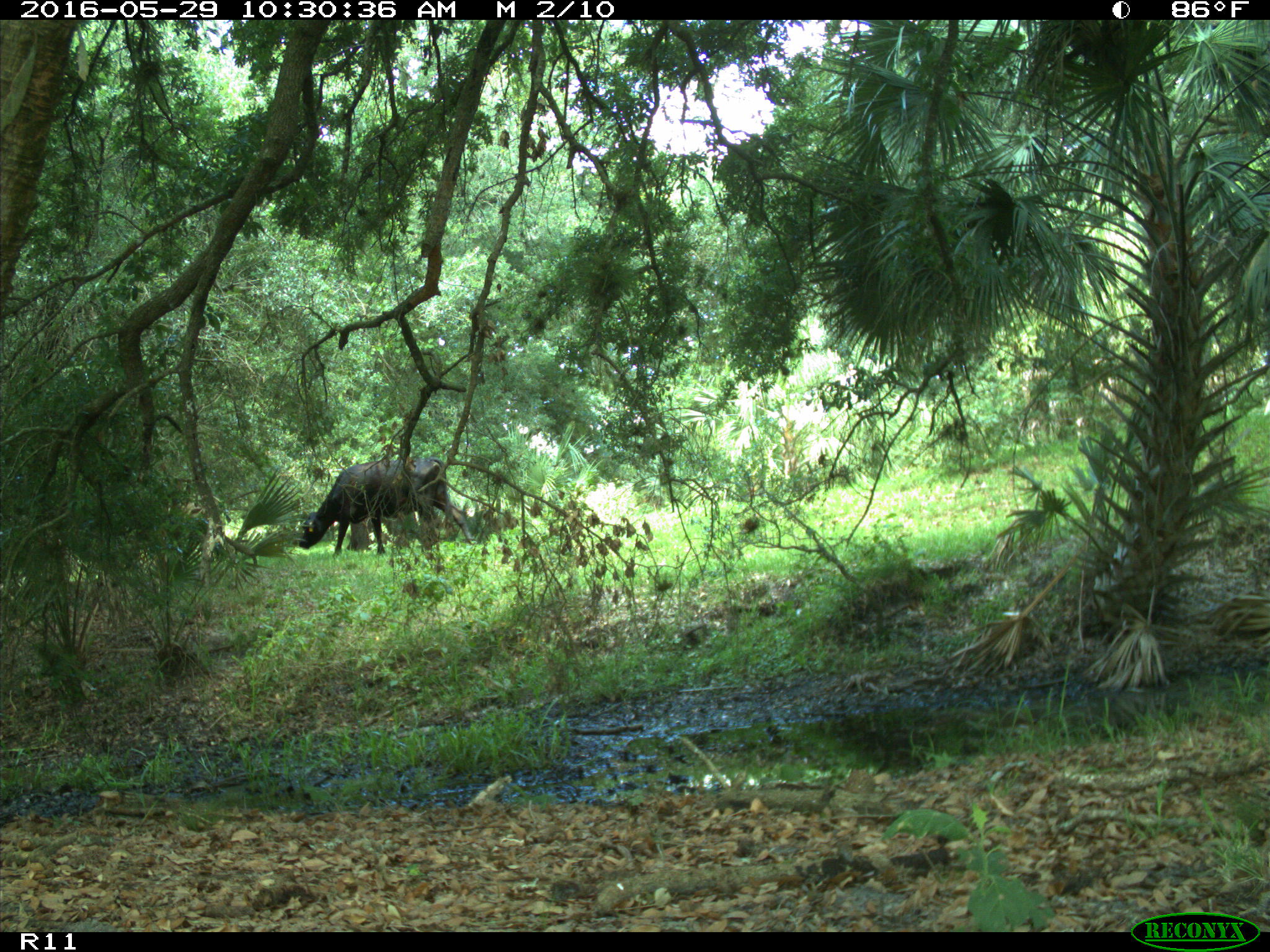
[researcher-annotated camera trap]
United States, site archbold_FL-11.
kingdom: Animalia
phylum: Chordata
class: Mammalia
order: Artiodactyla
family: Bovidae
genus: Bos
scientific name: Bos taurus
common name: domestic cow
Bos taurus (domestic cow).